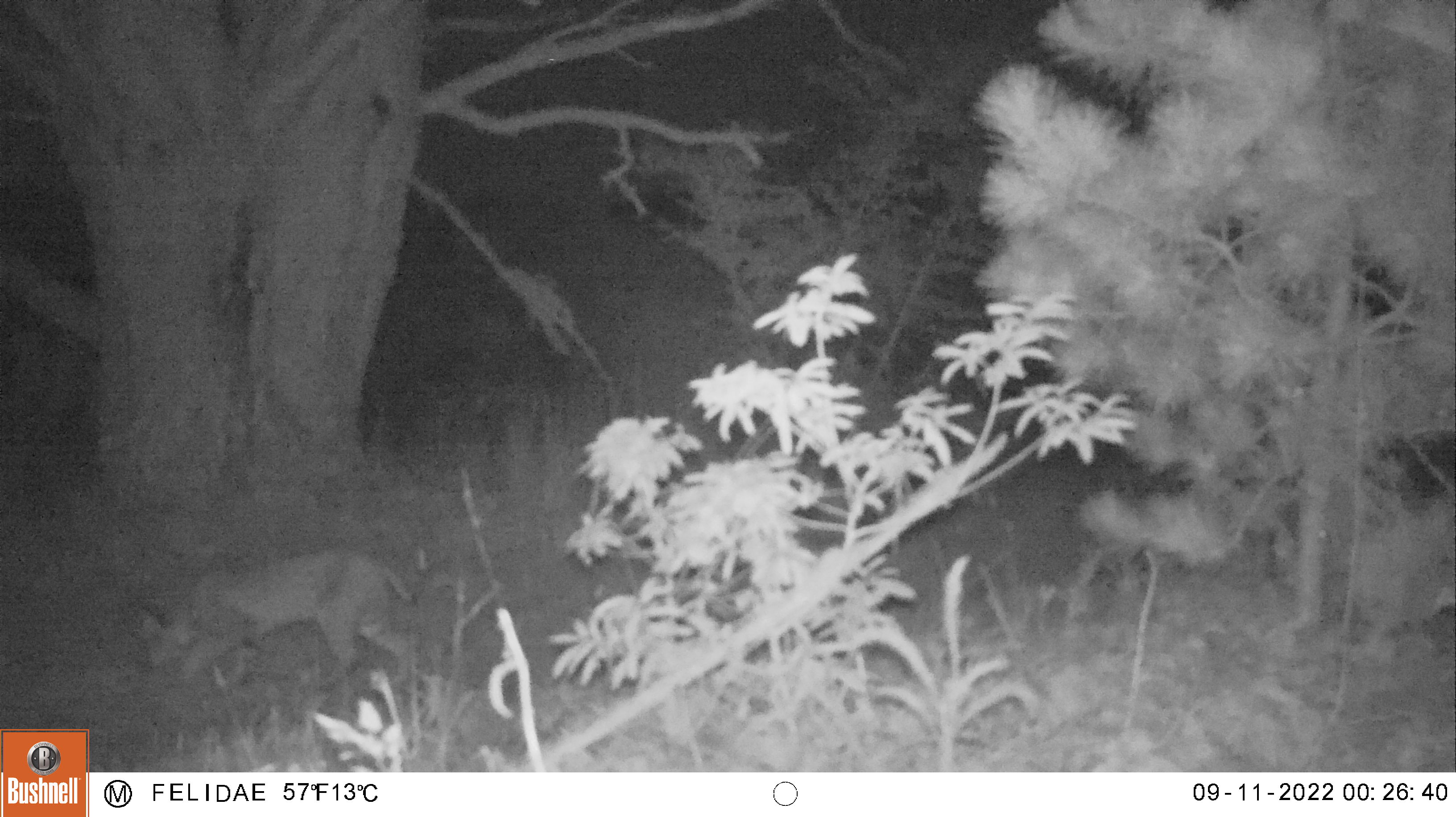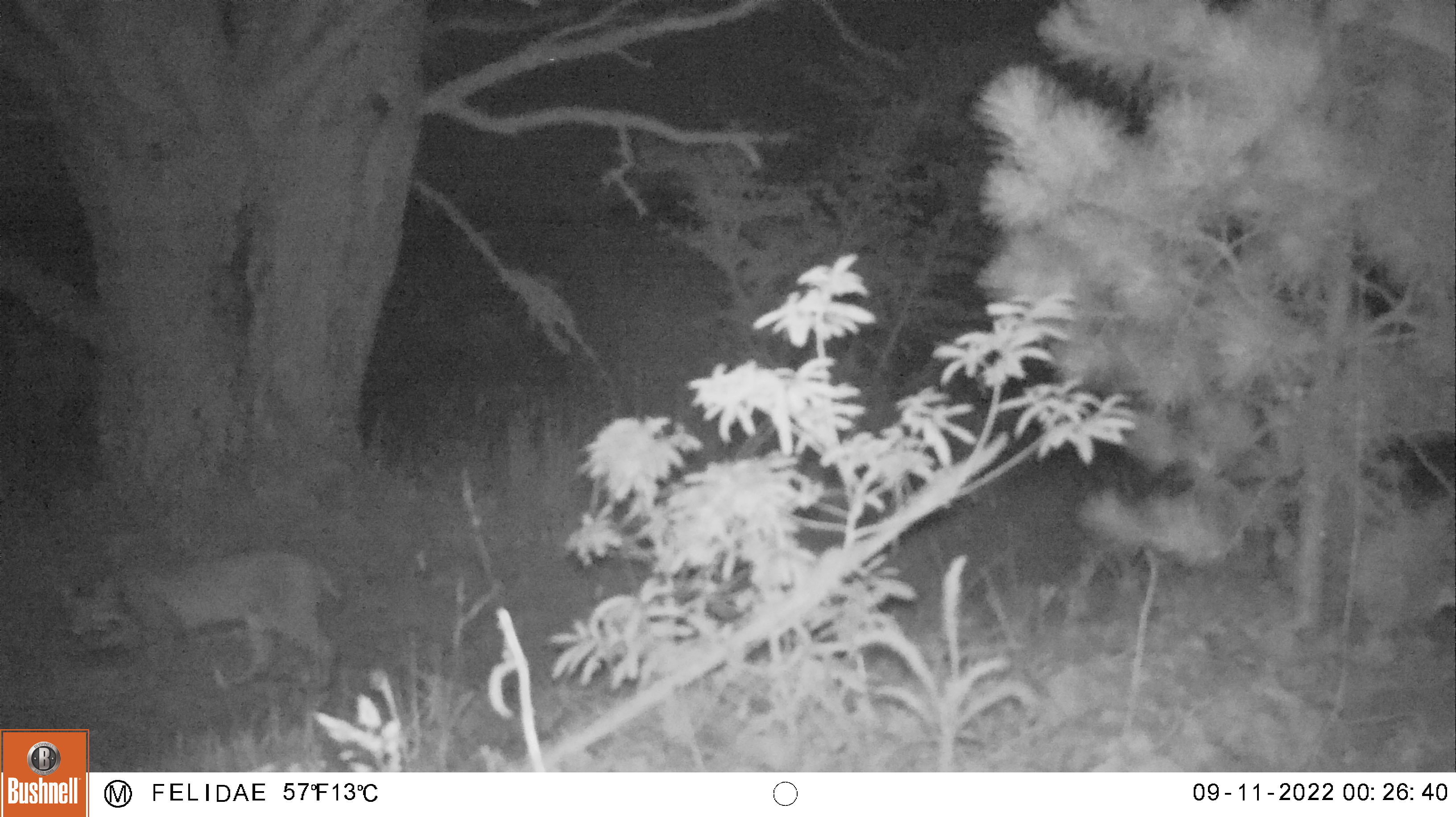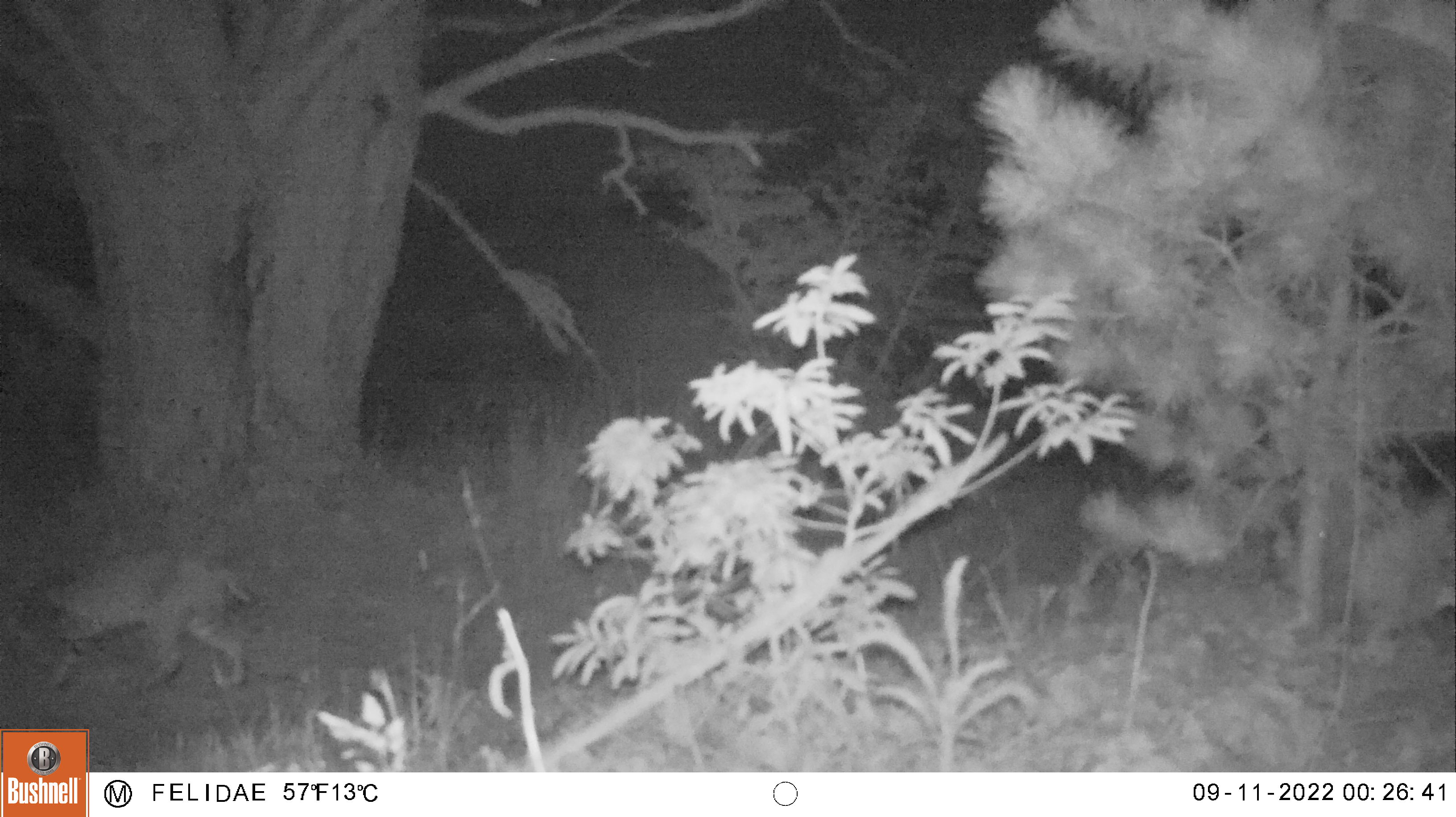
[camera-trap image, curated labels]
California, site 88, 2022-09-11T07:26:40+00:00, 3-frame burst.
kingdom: Animalia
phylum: Chordata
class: Mammalia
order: Carnivora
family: Felidae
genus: Lynx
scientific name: Lynx rufus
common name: bobcat